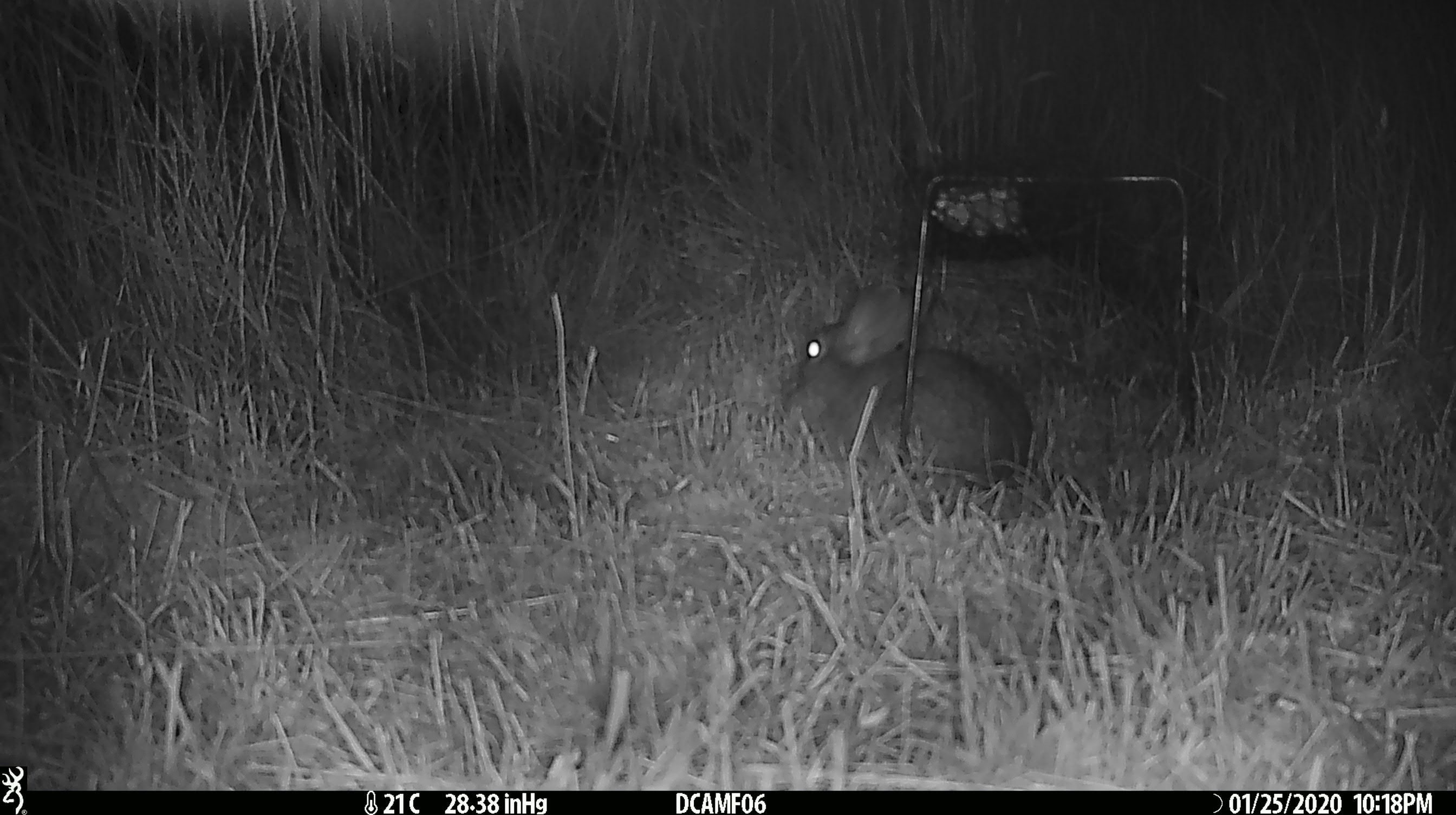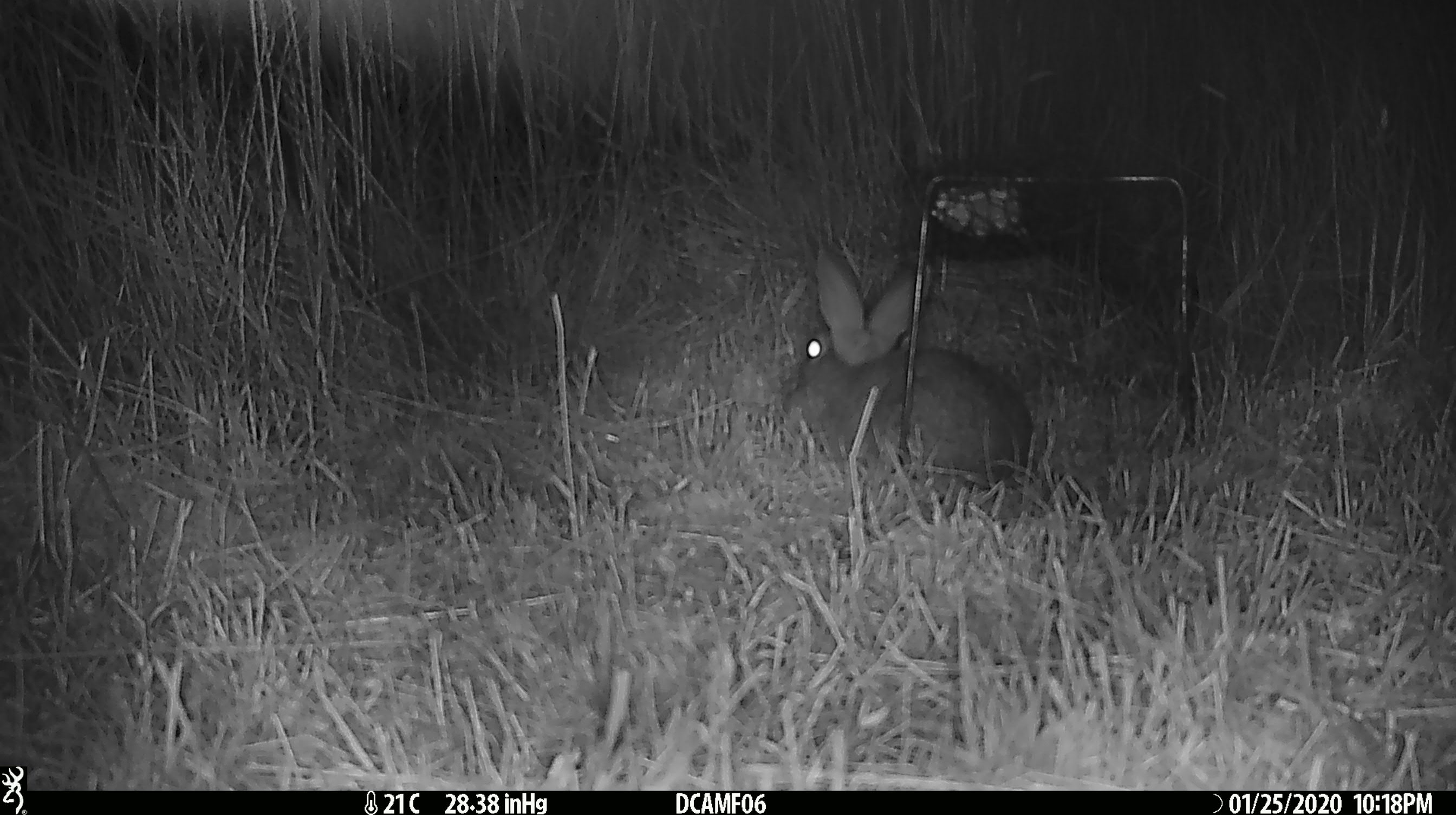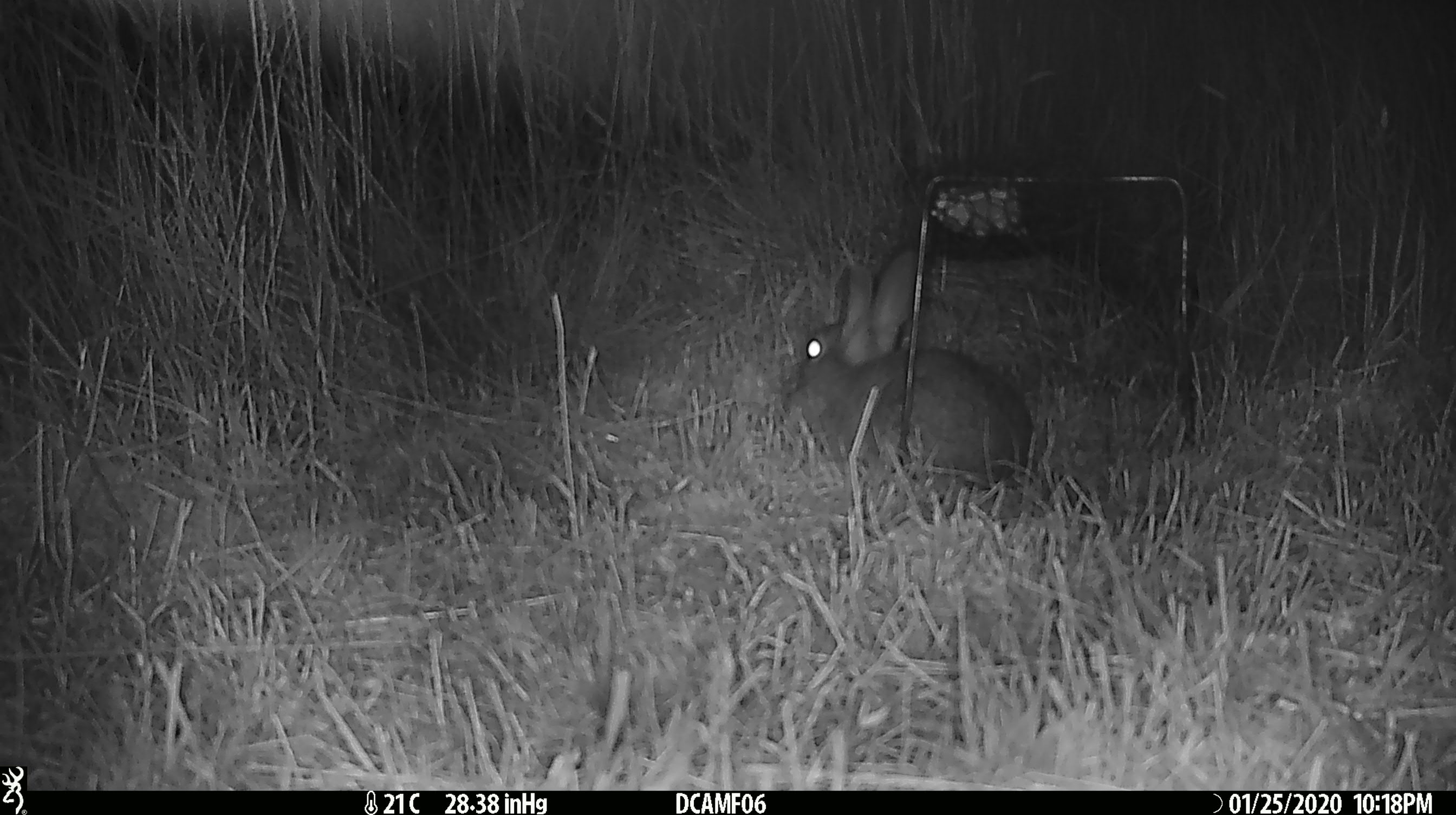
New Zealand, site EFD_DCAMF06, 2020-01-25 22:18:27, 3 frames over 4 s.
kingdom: Animalia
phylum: Chordata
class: Mammalia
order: Lagomorpha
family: Leporidae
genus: Oryctolagus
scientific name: Oryctolagus cuniculus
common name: european rabbit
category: rabbit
Rabbit (european rabbit) (Oryctolagus cuniculus).